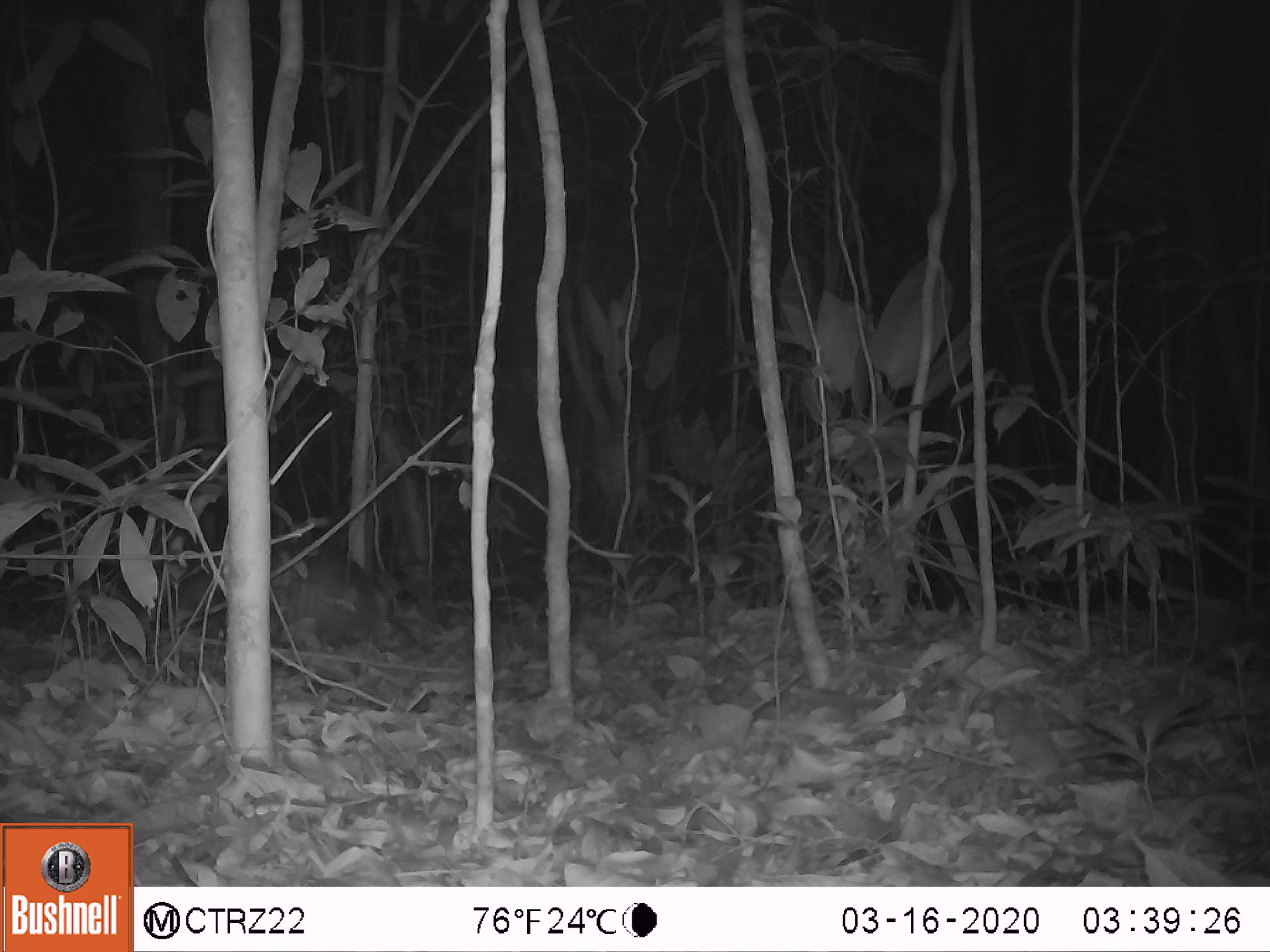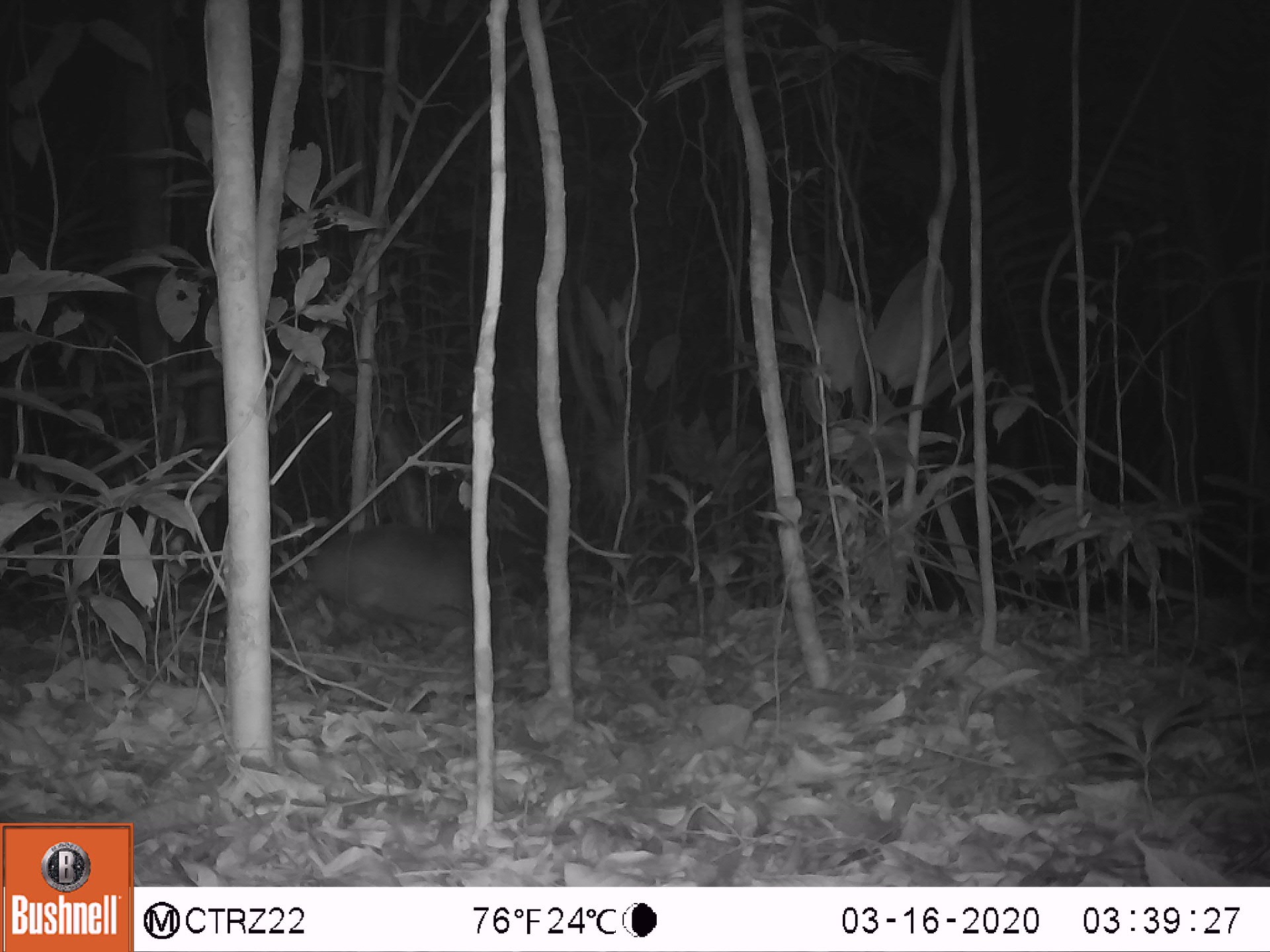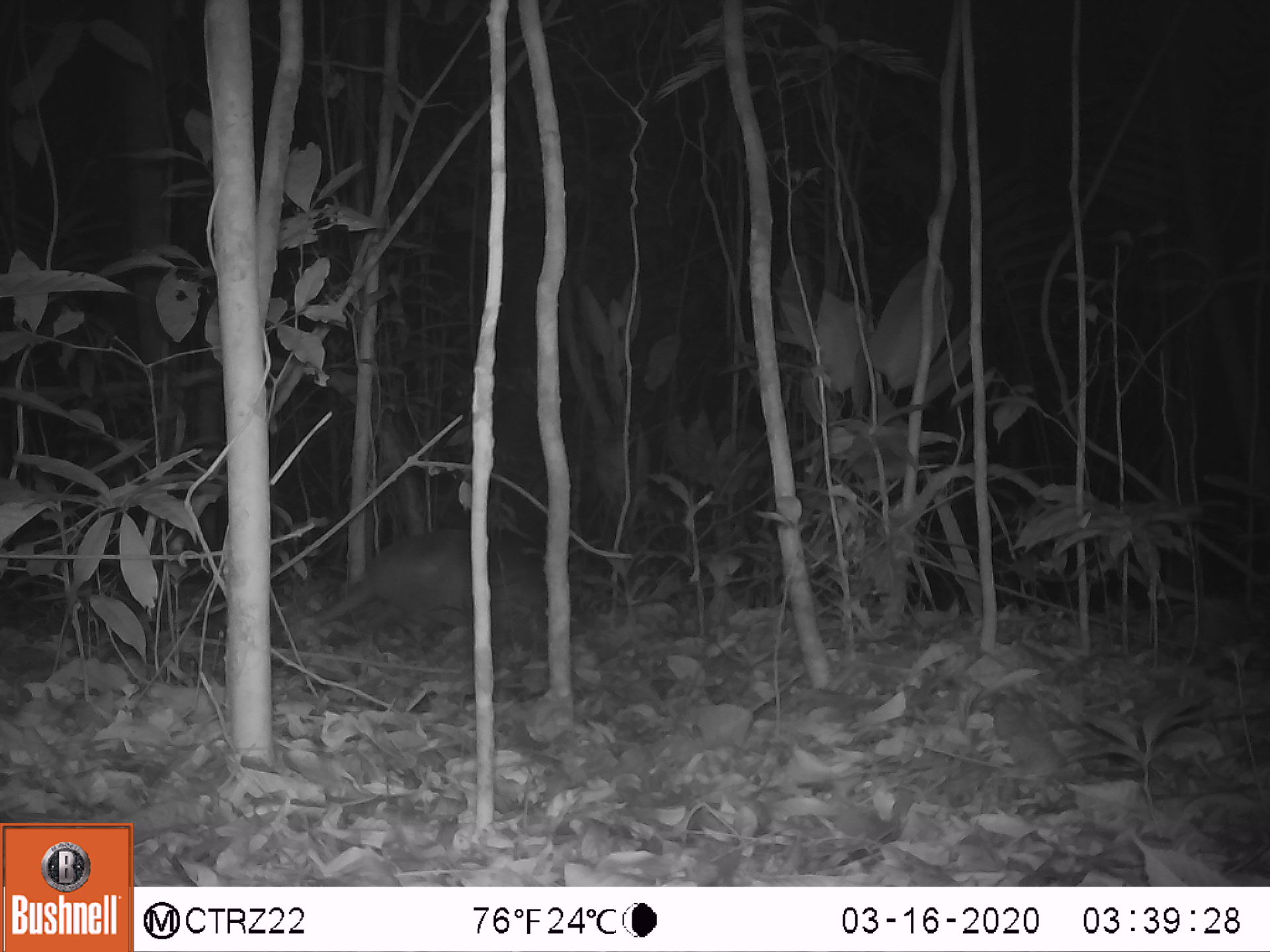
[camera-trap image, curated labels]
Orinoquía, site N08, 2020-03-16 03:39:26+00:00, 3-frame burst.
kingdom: Animalia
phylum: Chordata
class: Mammalia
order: Cingulata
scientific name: Cingulata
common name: armadillo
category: unknown armadillo